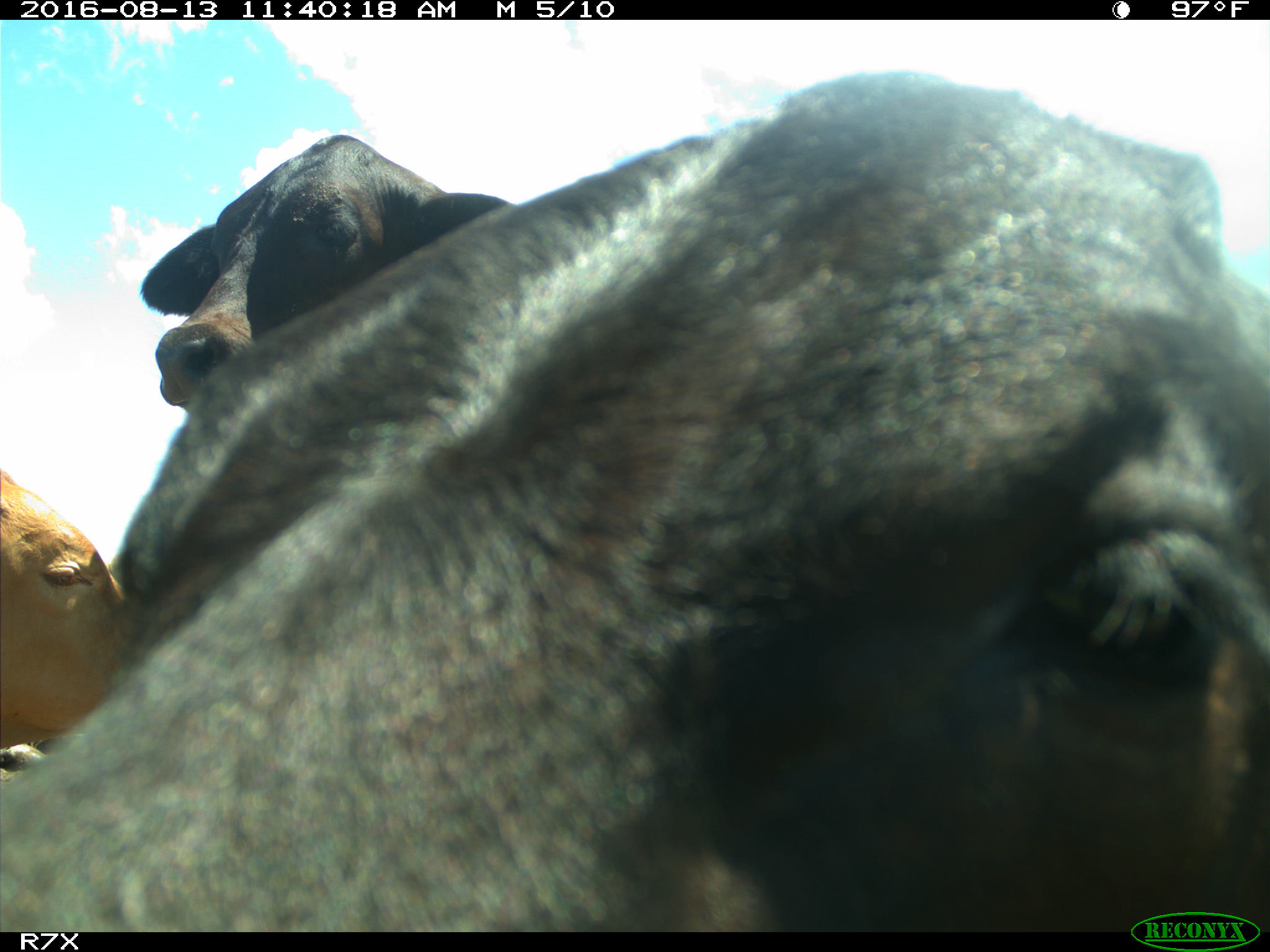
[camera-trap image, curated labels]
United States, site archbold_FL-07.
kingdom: Animalia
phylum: Chordata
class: Mammalia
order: Artiodactyla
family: Bovidae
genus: Bos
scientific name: Bos taurus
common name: domestic cow